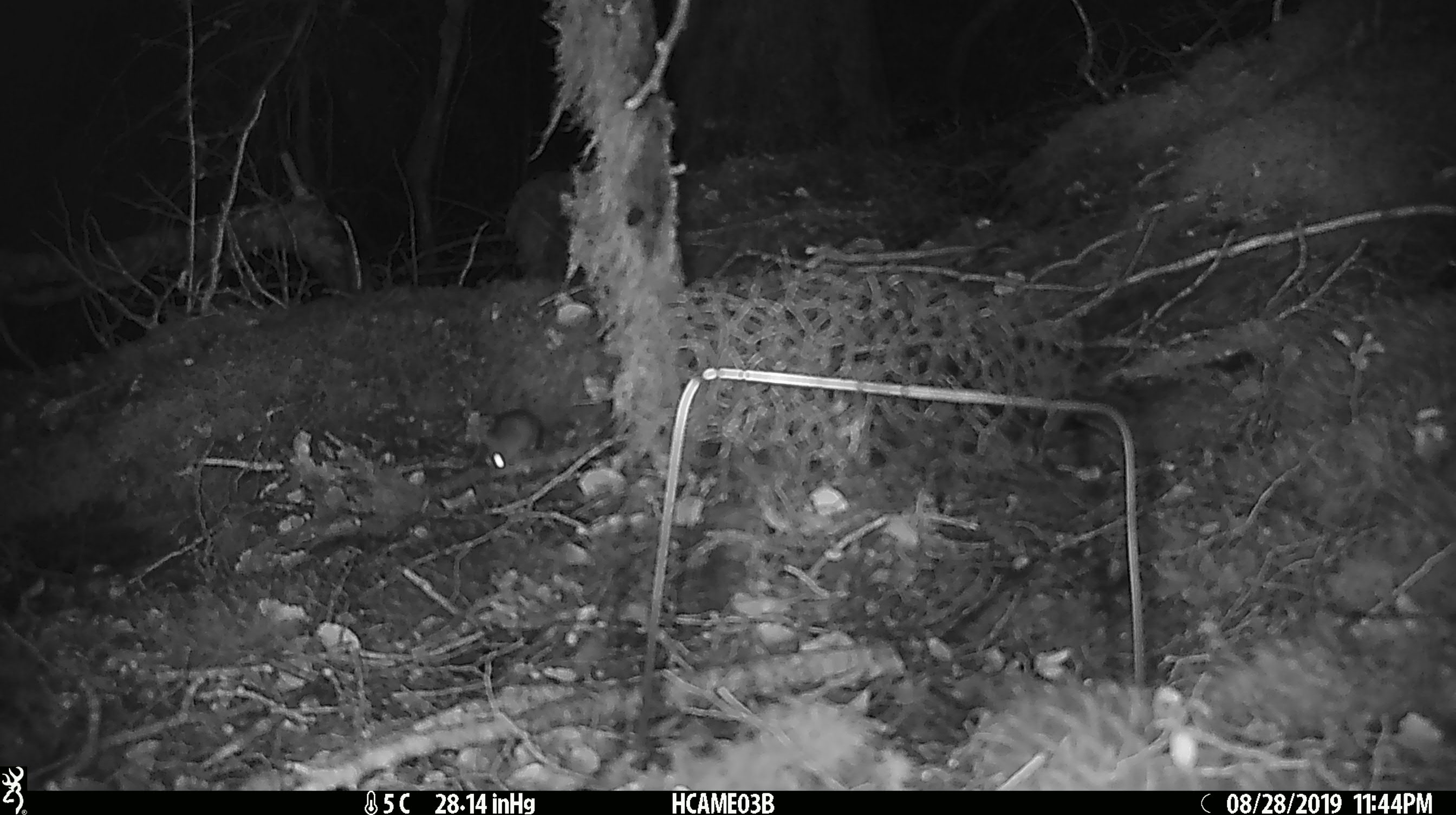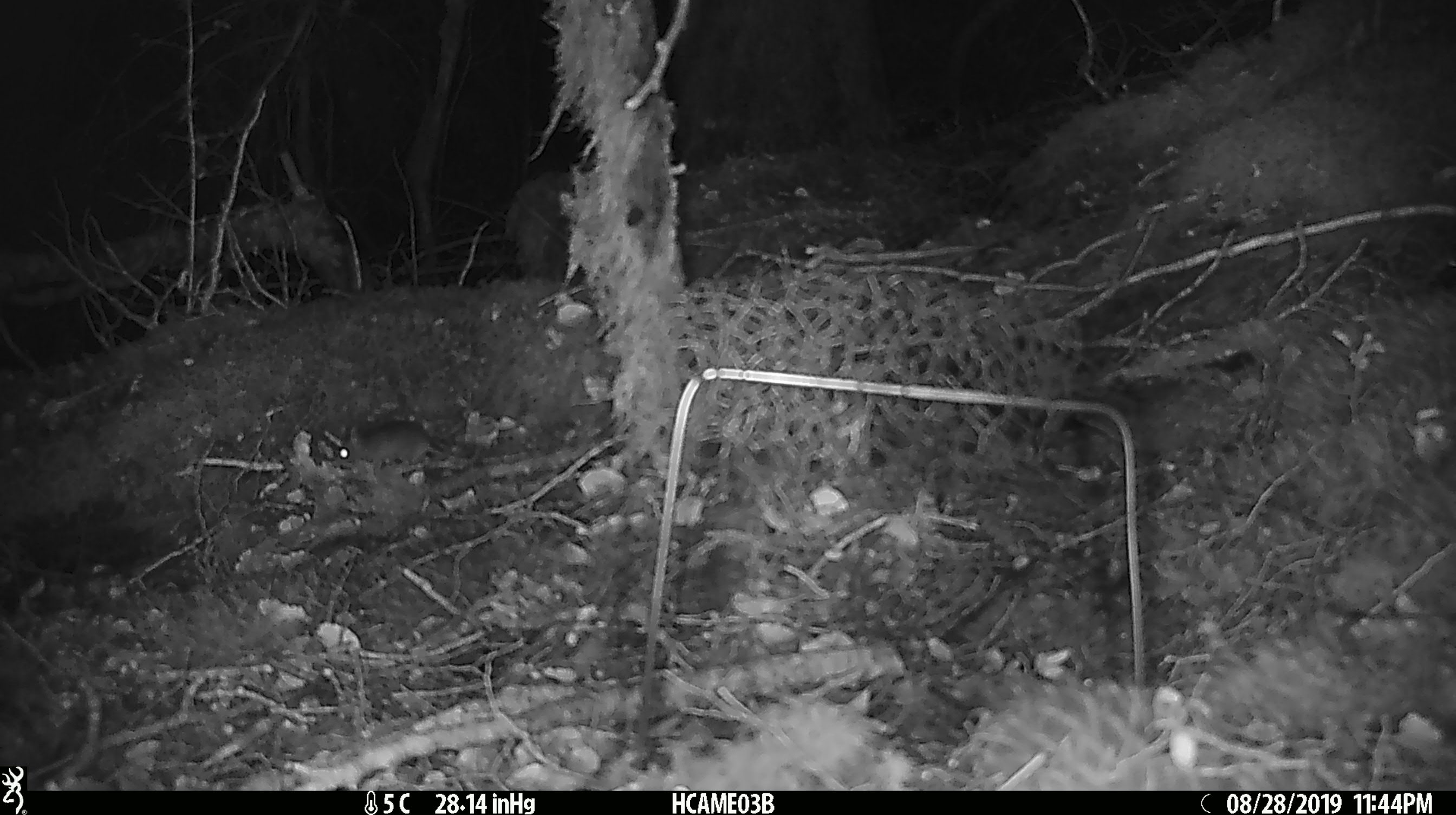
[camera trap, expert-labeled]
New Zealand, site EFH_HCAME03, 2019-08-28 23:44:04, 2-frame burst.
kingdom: Animalia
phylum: Chordata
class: Mammalia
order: Rodentia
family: Muridae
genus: Mus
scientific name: Mus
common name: mouse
Mouse (Mus).